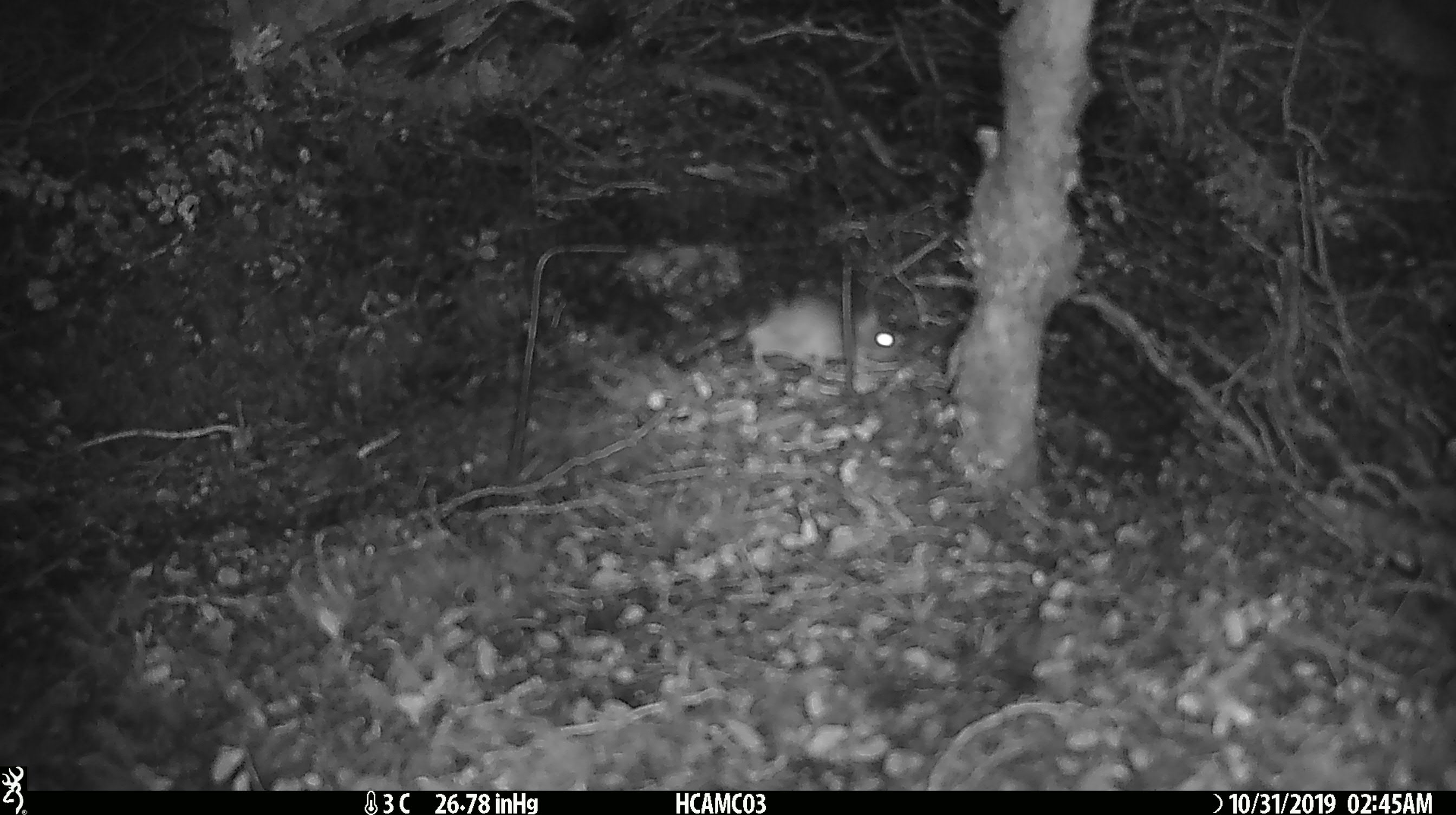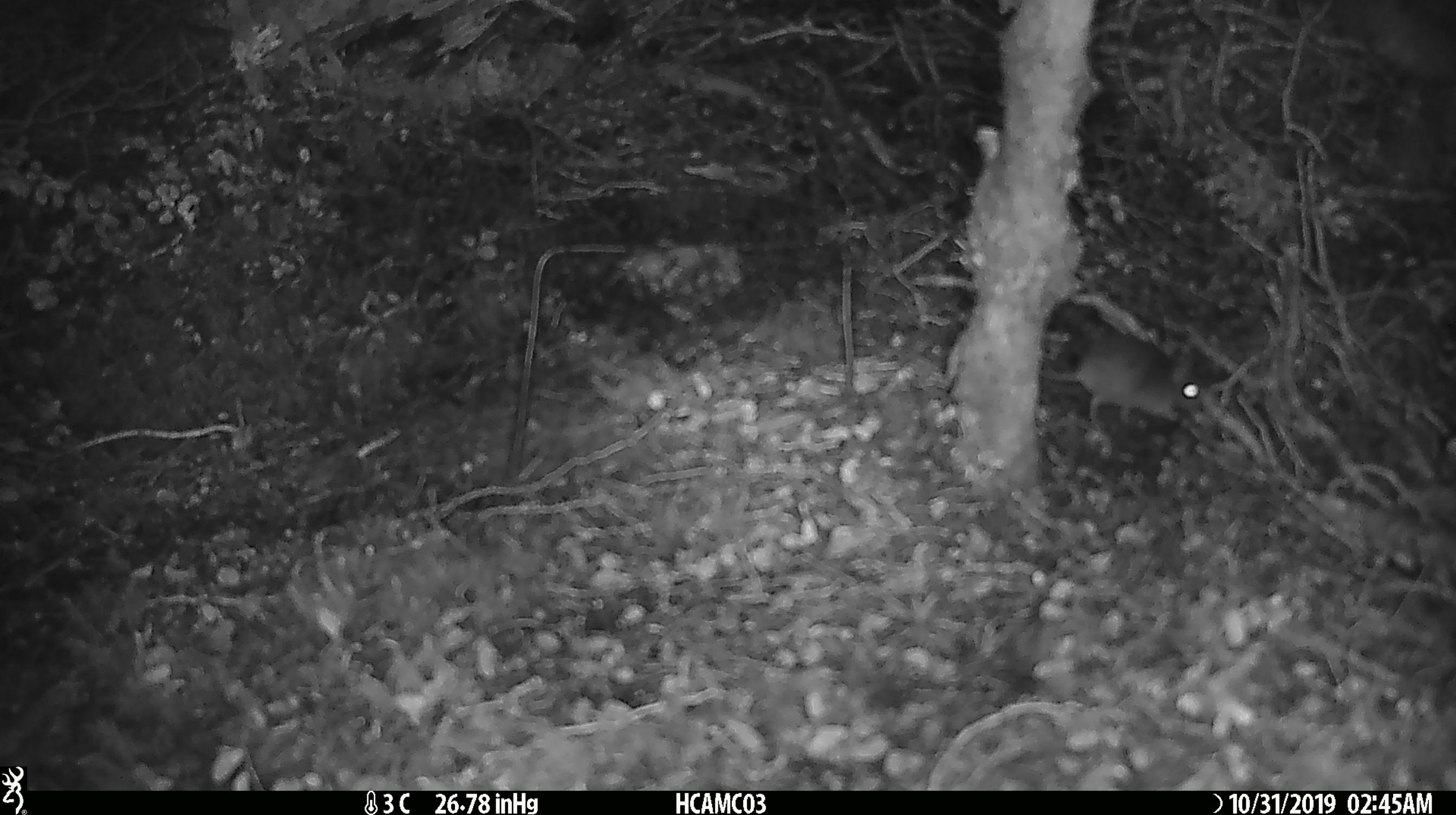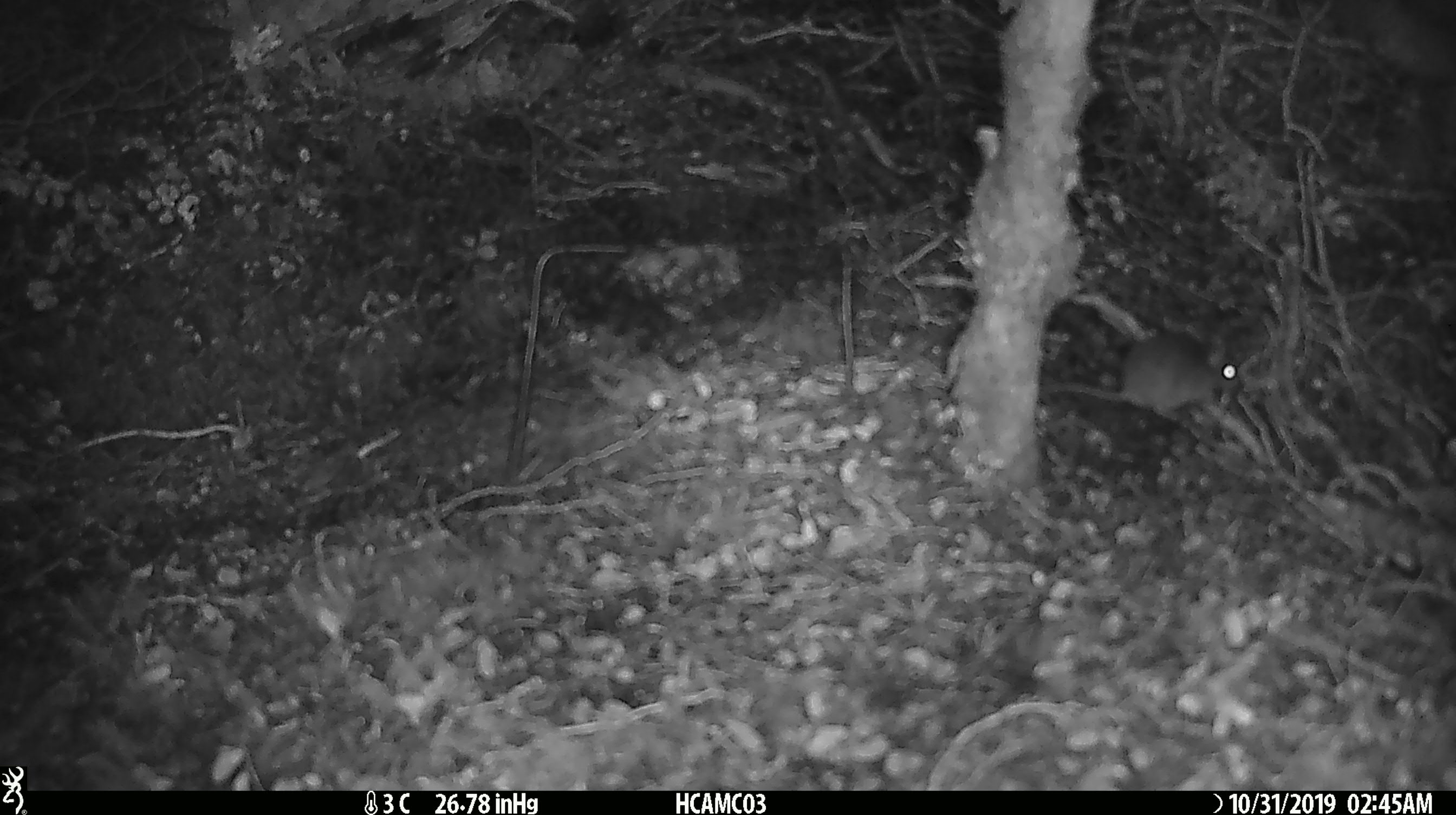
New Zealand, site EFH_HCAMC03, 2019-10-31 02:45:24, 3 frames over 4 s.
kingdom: Animalia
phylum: Chordata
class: Mammalia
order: Rodentia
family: Muridae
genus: Mus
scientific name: Mus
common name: mouse